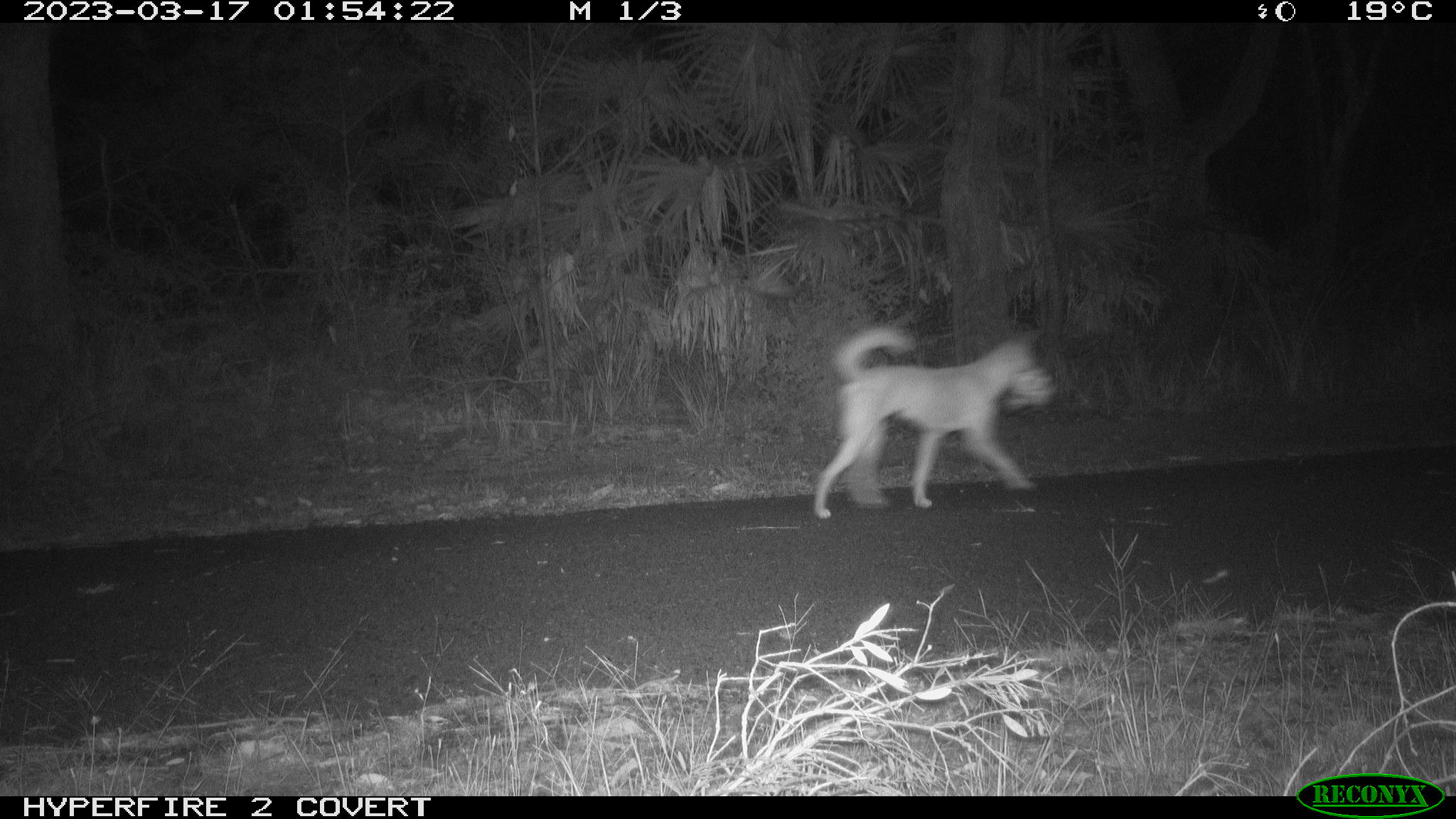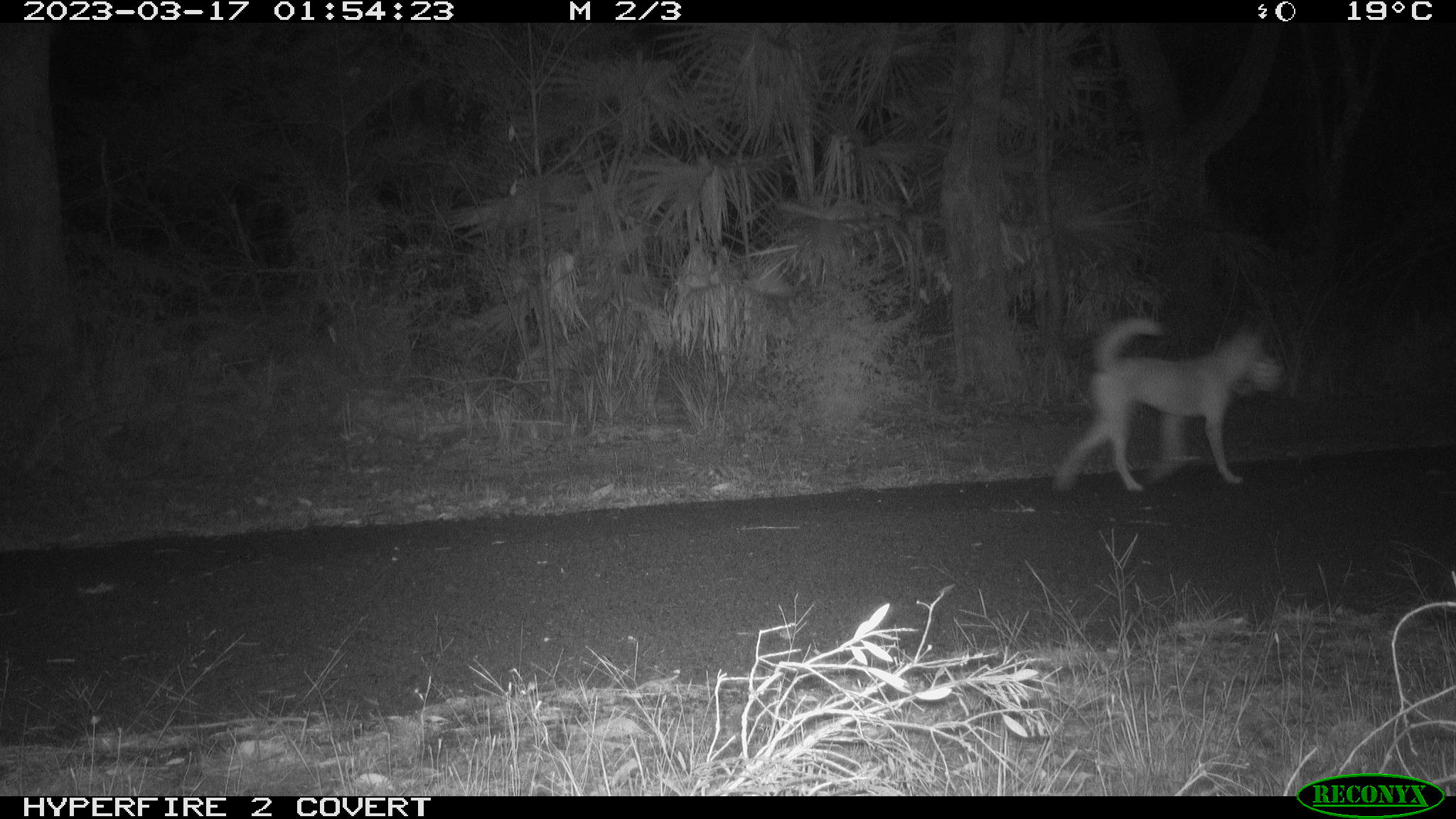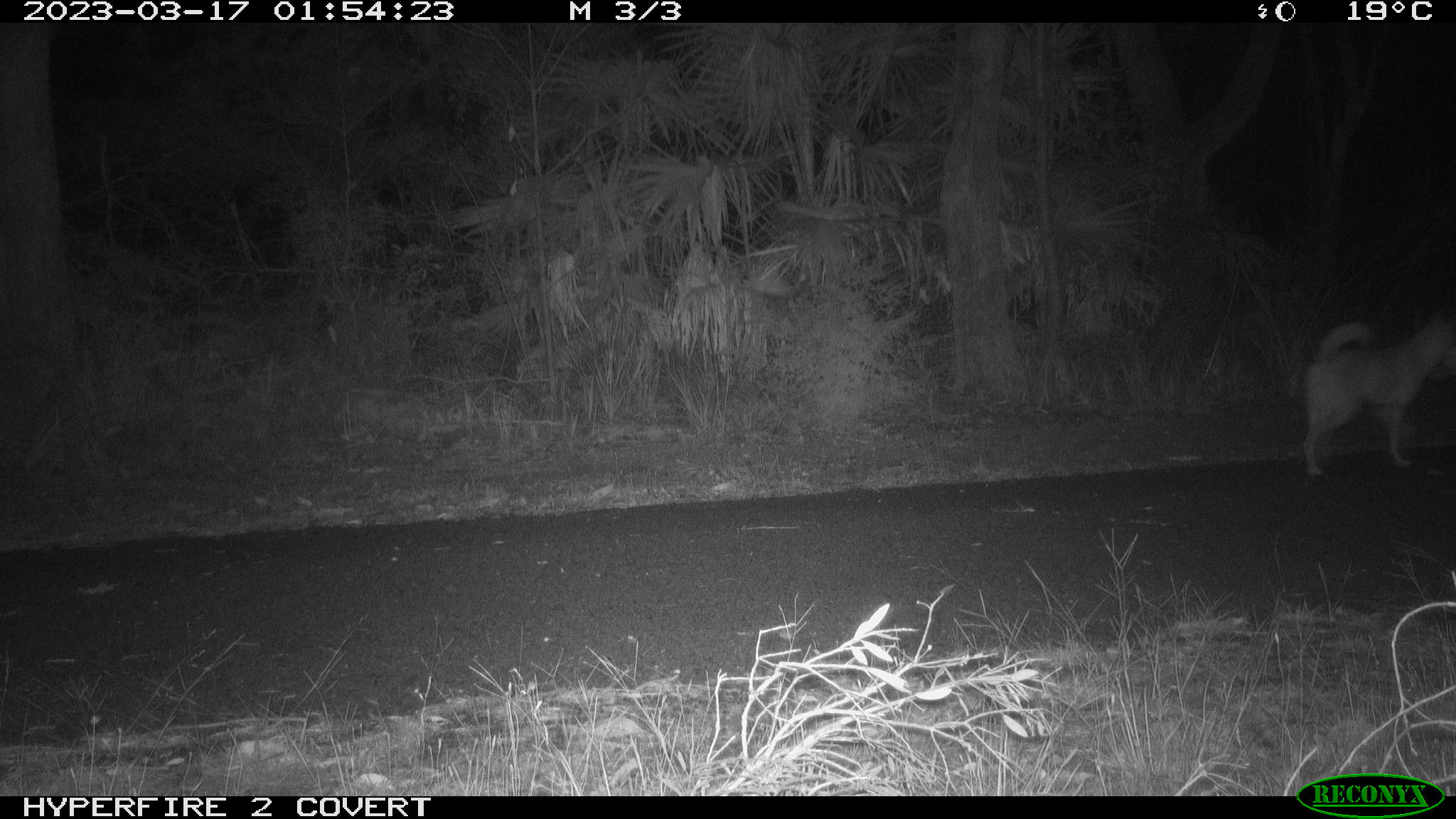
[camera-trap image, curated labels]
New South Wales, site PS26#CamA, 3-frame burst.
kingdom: Animalia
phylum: Chordata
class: Mammalia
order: Carnivora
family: Canidae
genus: Canis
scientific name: Canis familiaris dingo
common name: dingo